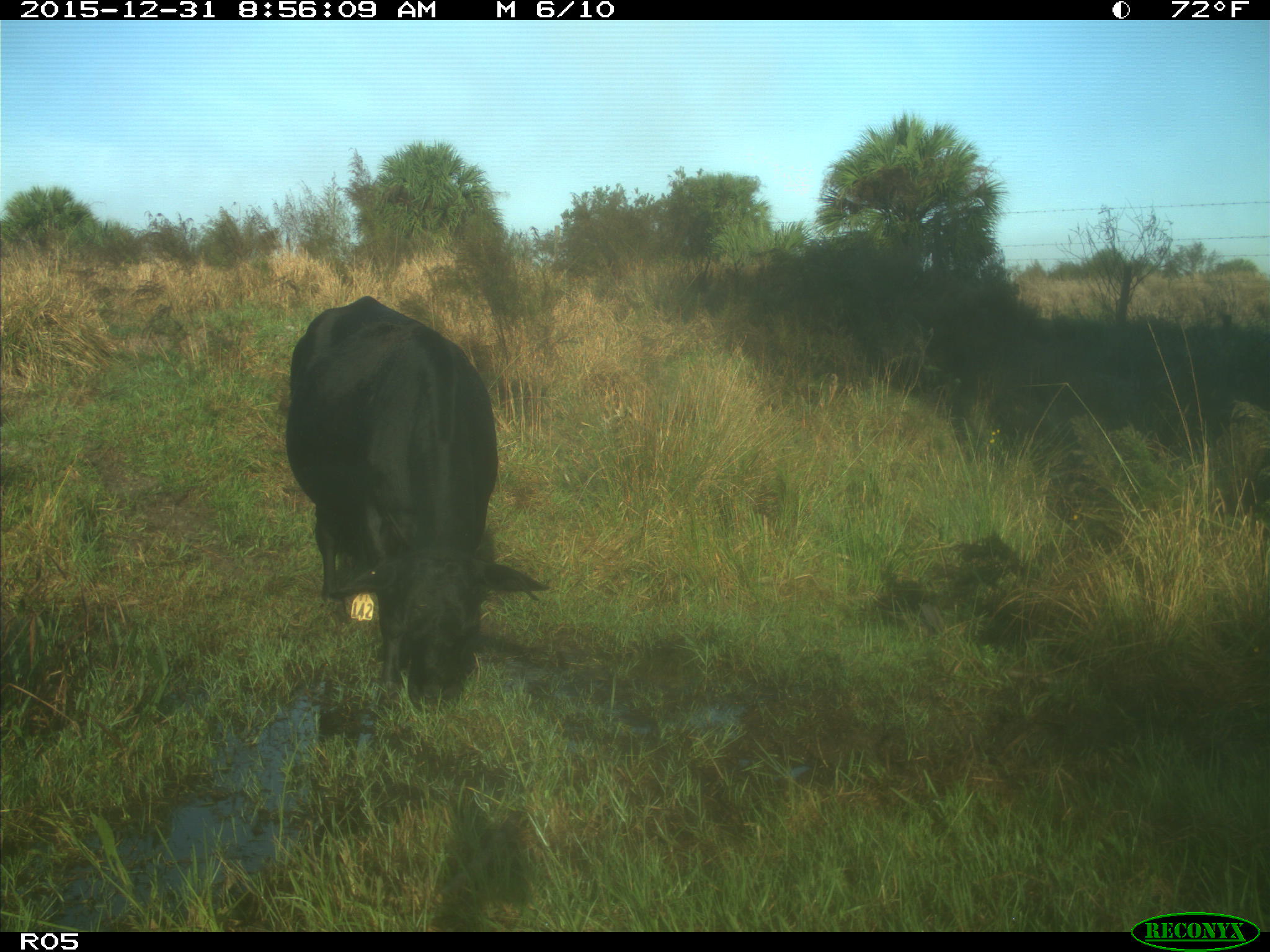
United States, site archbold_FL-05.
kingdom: Animalia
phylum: Chordata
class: Mammalia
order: Artiodactyla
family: Bovidae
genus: Bos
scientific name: Bos taurus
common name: domestic cow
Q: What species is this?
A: Bos taurus (domestic cow).